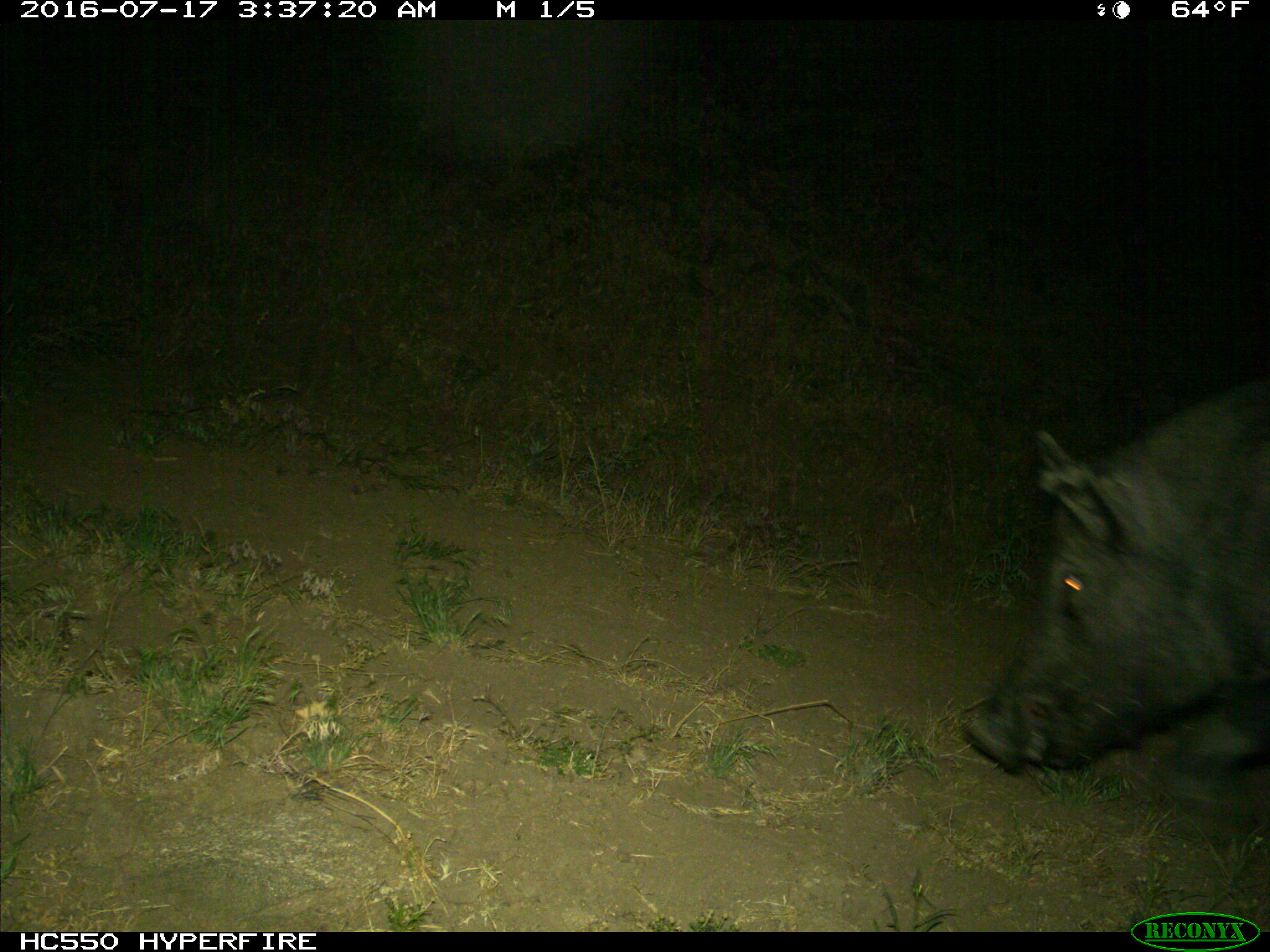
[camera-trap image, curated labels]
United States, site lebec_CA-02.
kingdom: Animalia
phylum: Chordata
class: Mammalia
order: Artiodactyla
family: Suidae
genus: Sus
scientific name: Sus scrofa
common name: wild boar